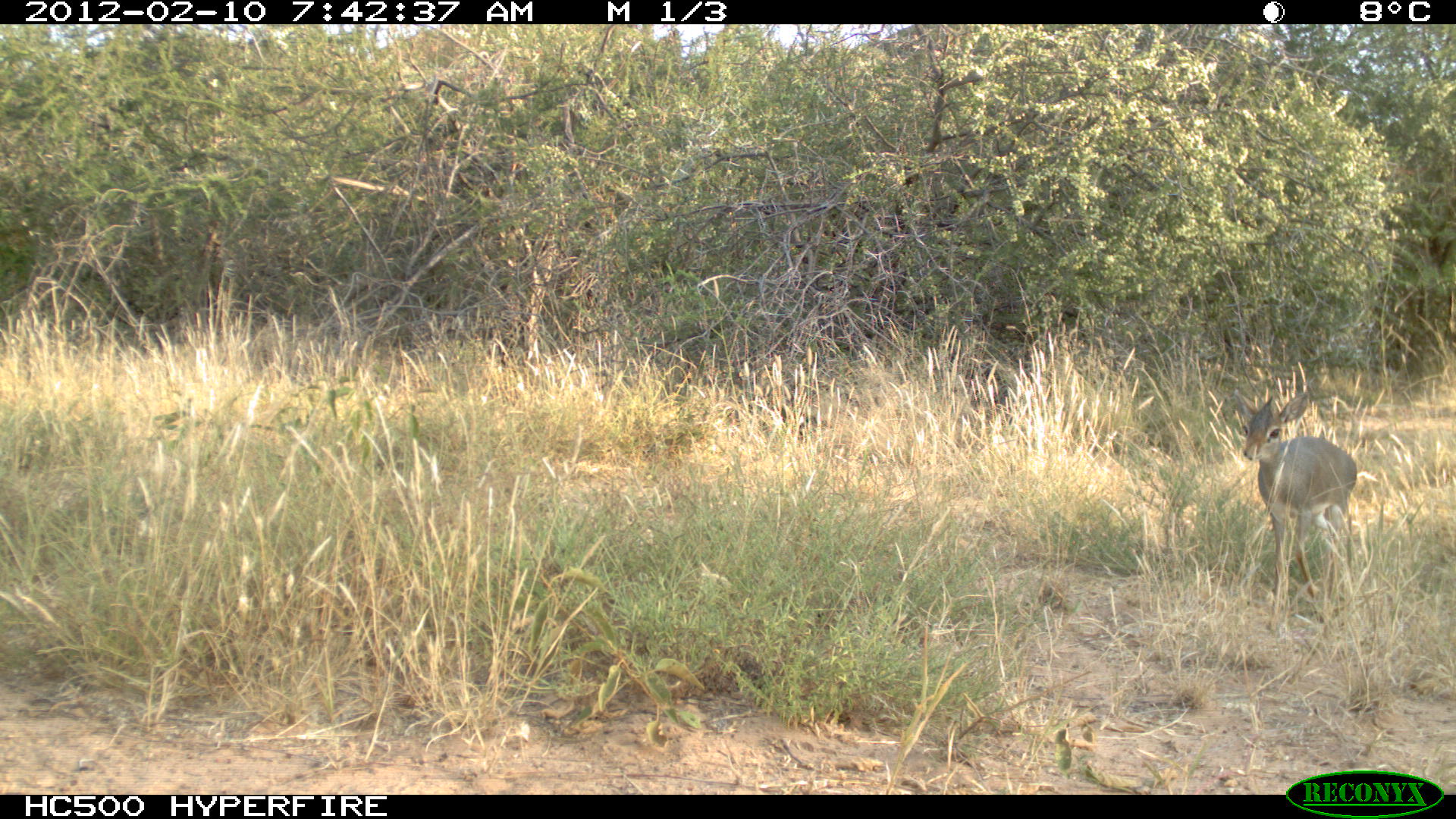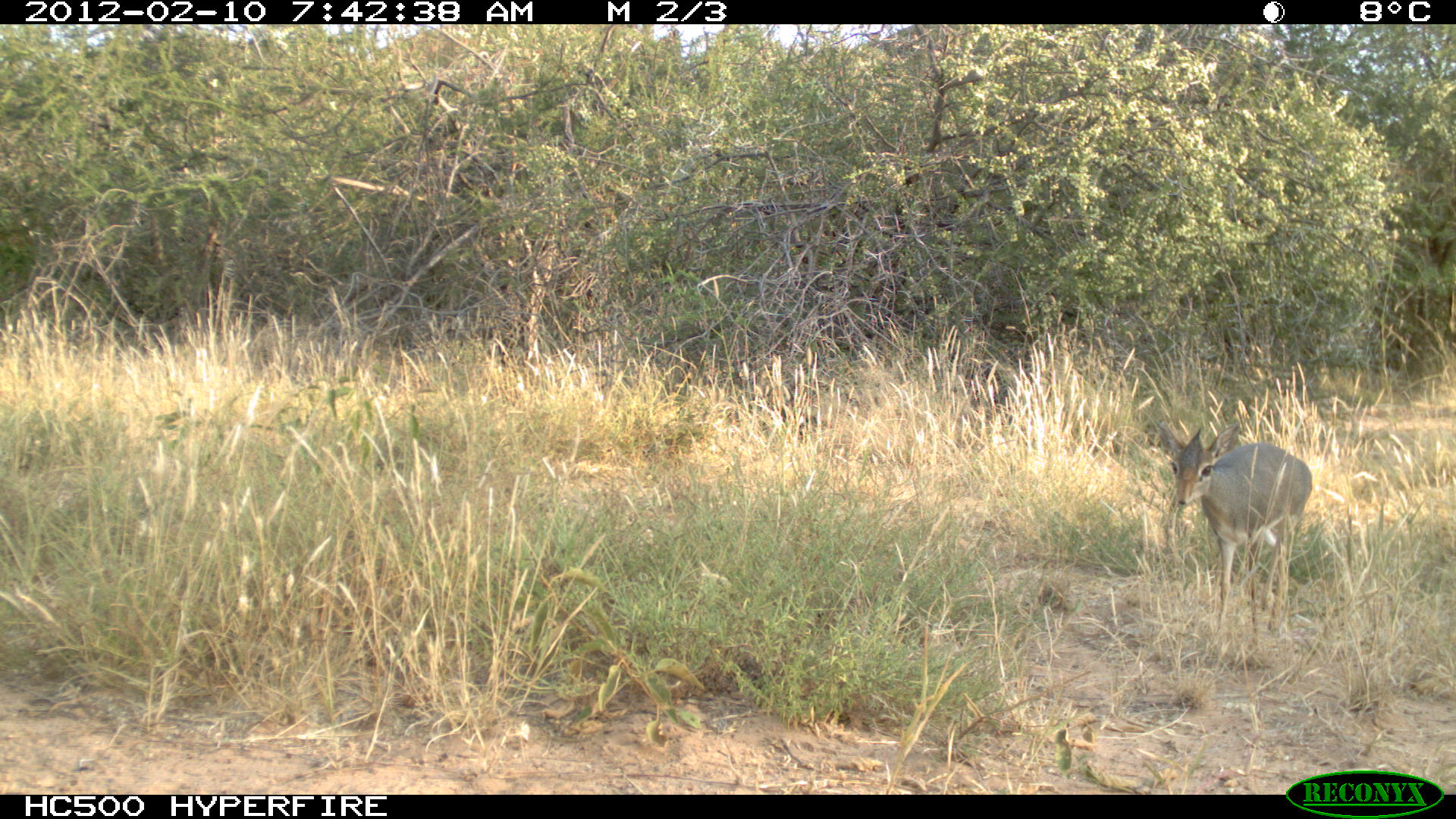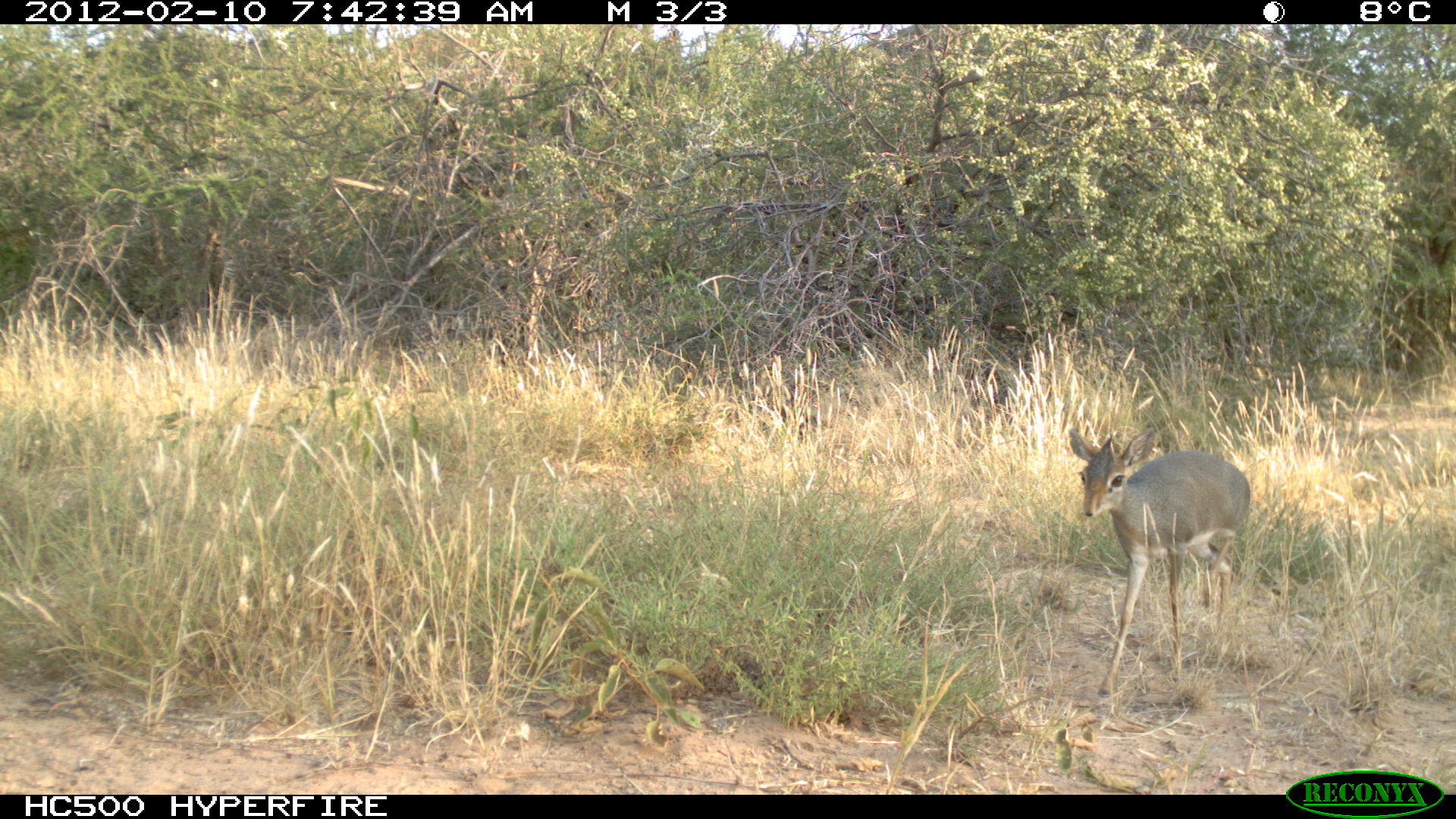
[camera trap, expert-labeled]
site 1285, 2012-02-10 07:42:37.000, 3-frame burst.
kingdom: Animalia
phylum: Chordata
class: Mammalia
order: Artiodactyla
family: Bovidae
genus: Madoqua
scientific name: Madoqua guentheri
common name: günther's dik-dik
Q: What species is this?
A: Madoqua guentheri (günther's dik-dik).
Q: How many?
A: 1.